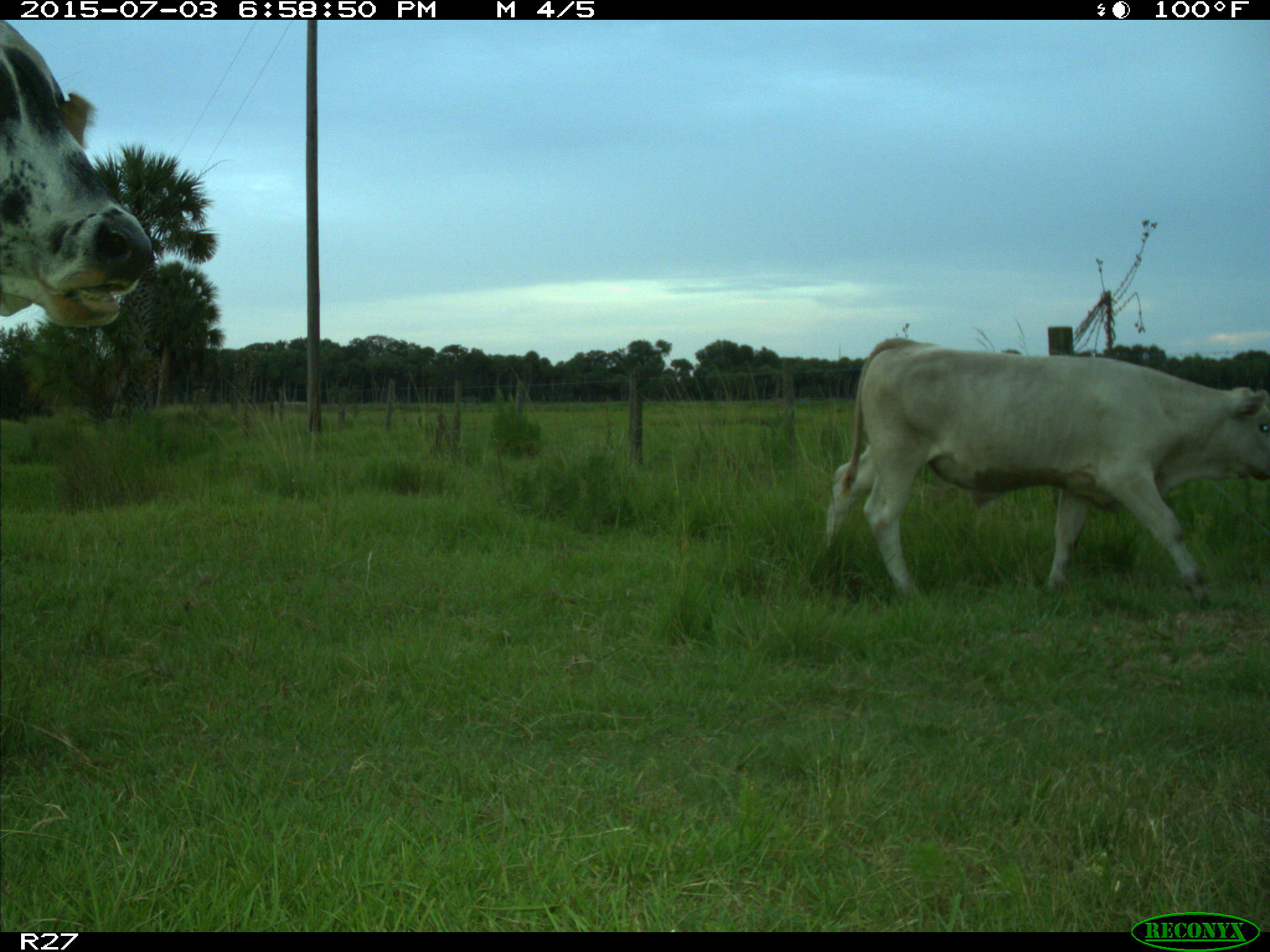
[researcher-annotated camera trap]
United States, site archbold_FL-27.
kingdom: Animalia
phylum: Chordata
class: Mammalia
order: Artiodactyla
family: Bovidae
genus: Bos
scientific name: Bos taurus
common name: domestic cow